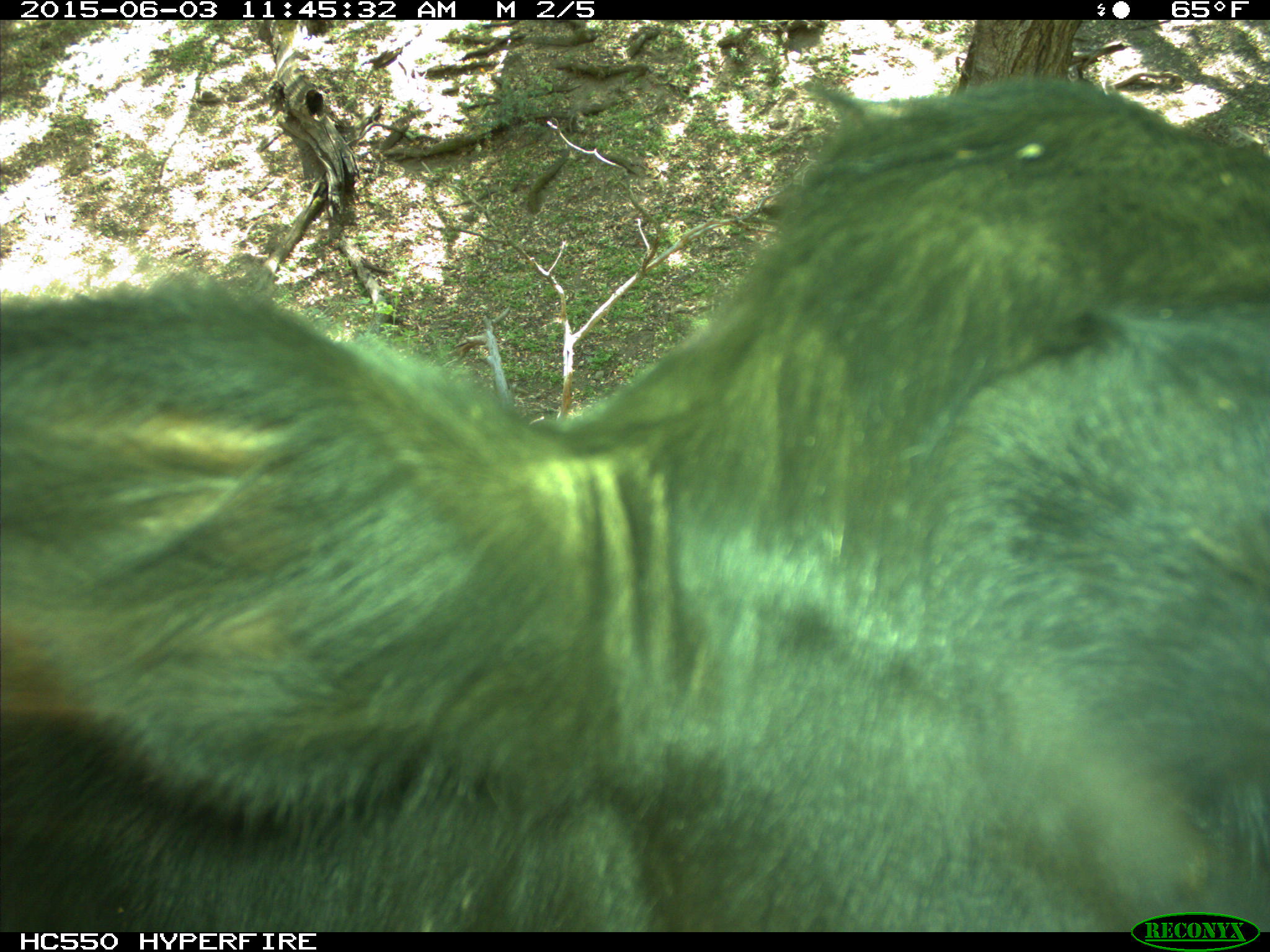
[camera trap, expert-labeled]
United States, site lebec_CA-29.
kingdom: Animalia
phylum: Chordata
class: Mammalia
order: Artiodactyla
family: Bovidae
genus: Bos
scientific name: Bos taurus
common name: domestic cow